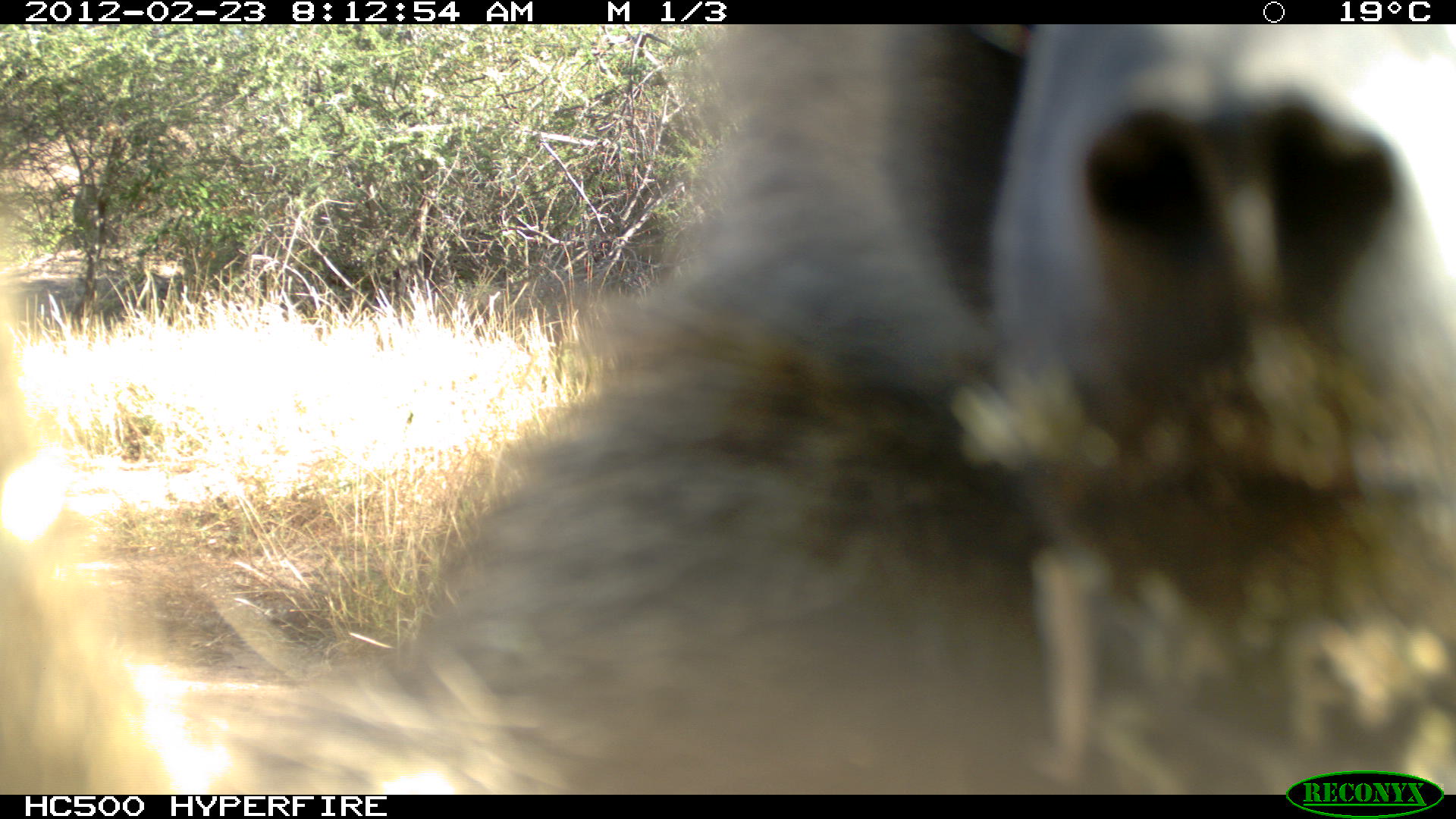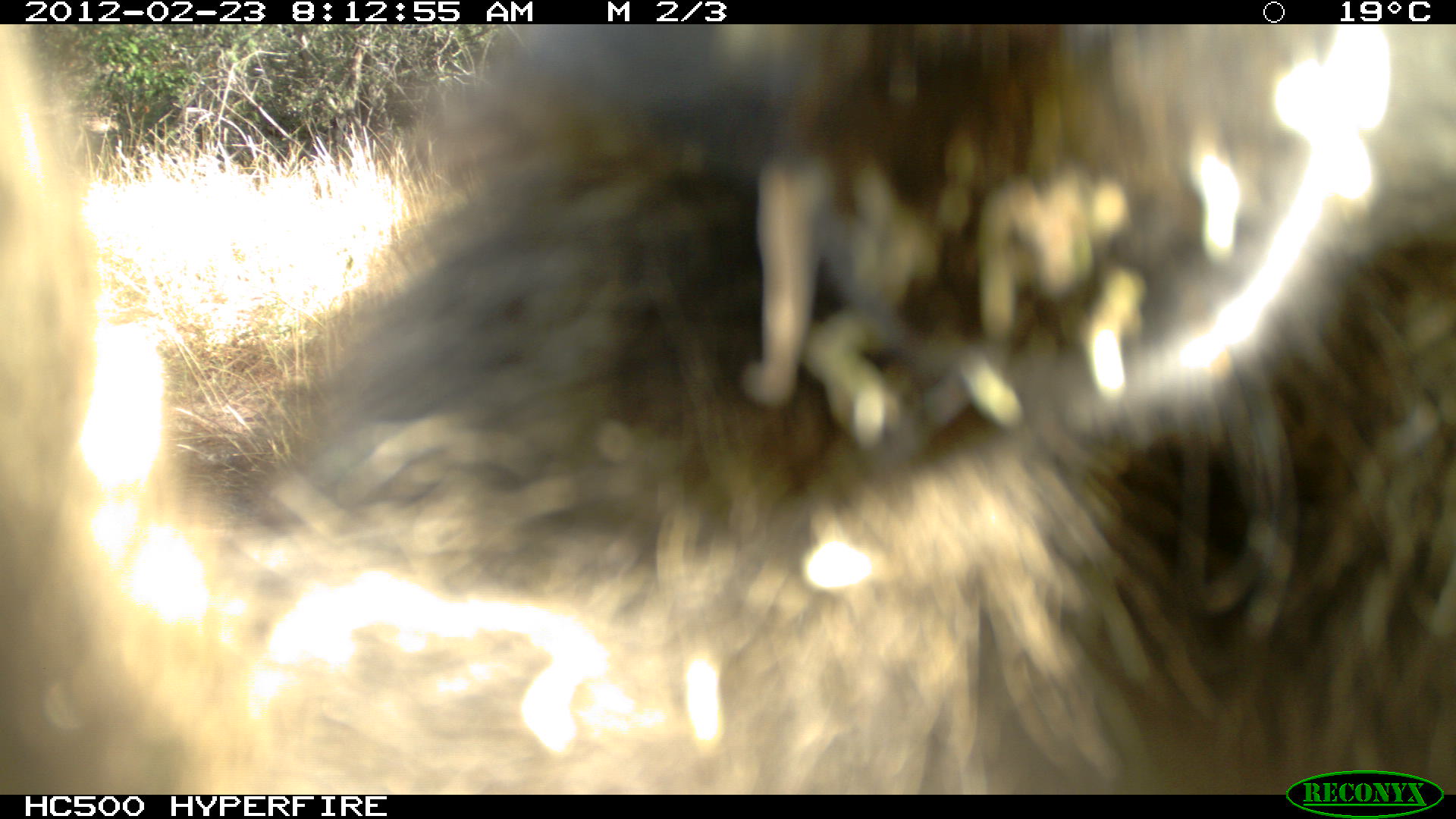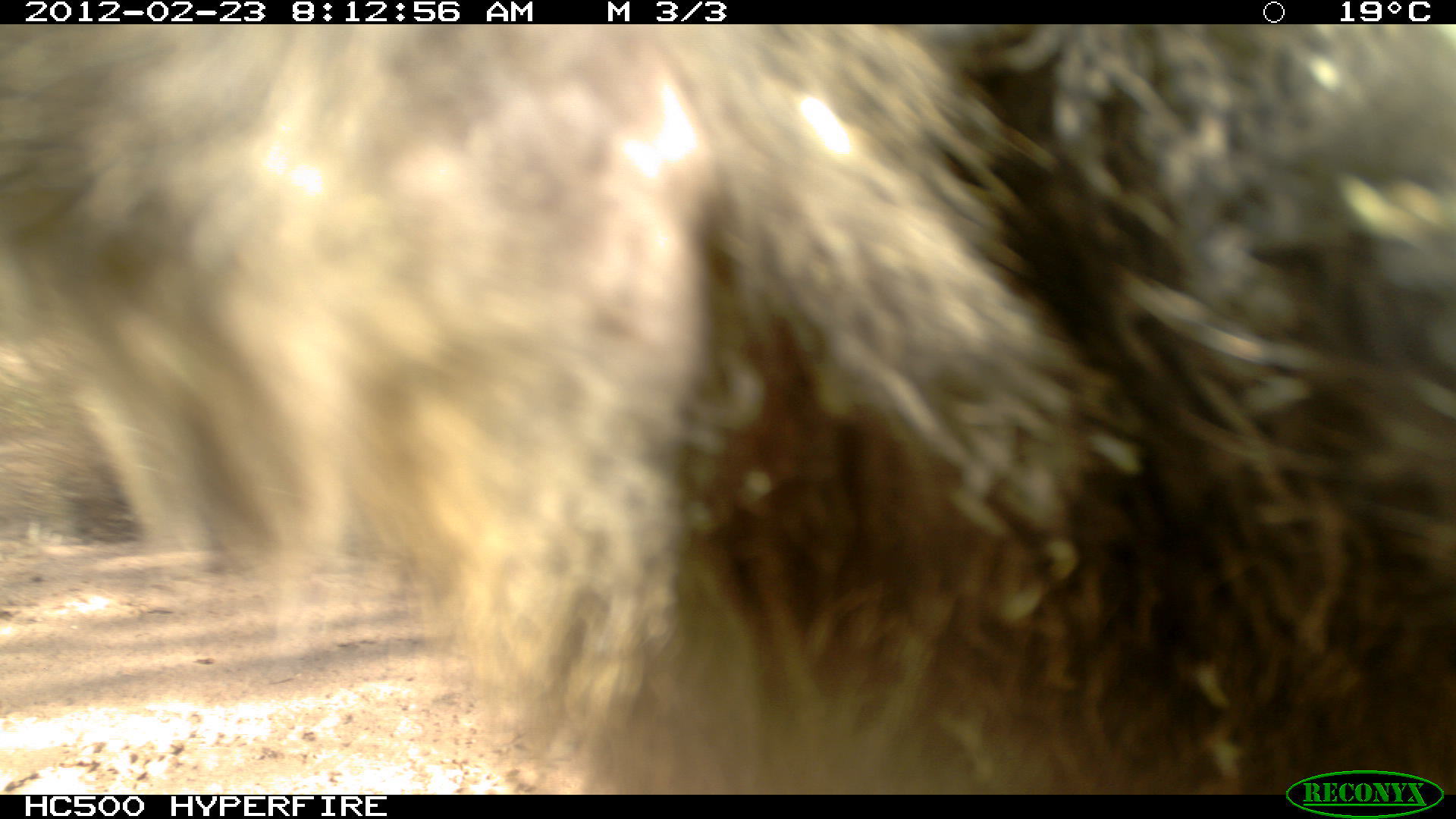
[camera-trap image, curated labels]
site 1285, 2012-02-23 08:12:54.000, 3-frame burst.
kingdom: Animalia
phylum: Chordata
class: Mammalia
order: Primates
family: Cercopithecidae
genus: Papio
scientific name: Papio anubis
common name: olive baboon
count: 1